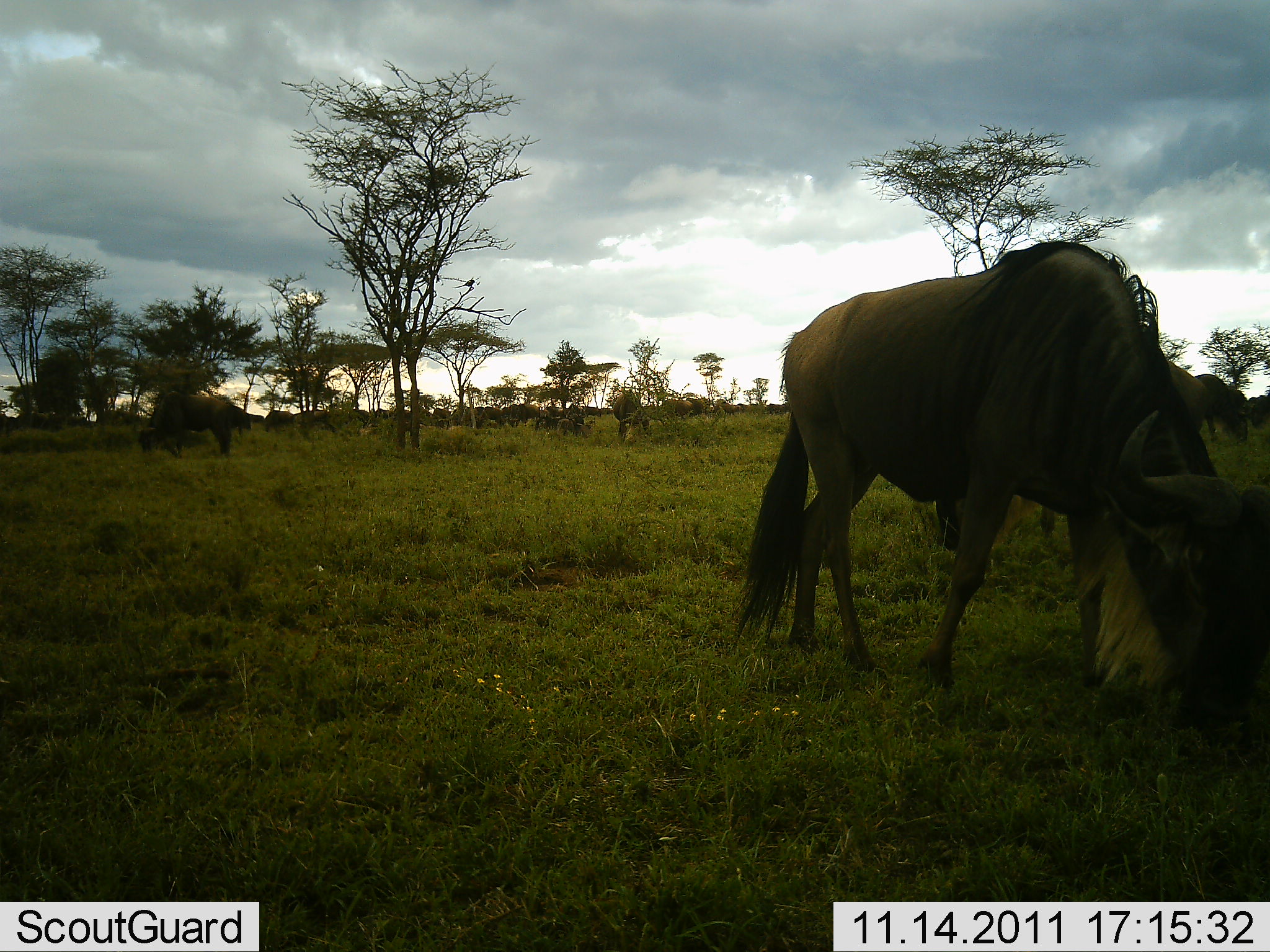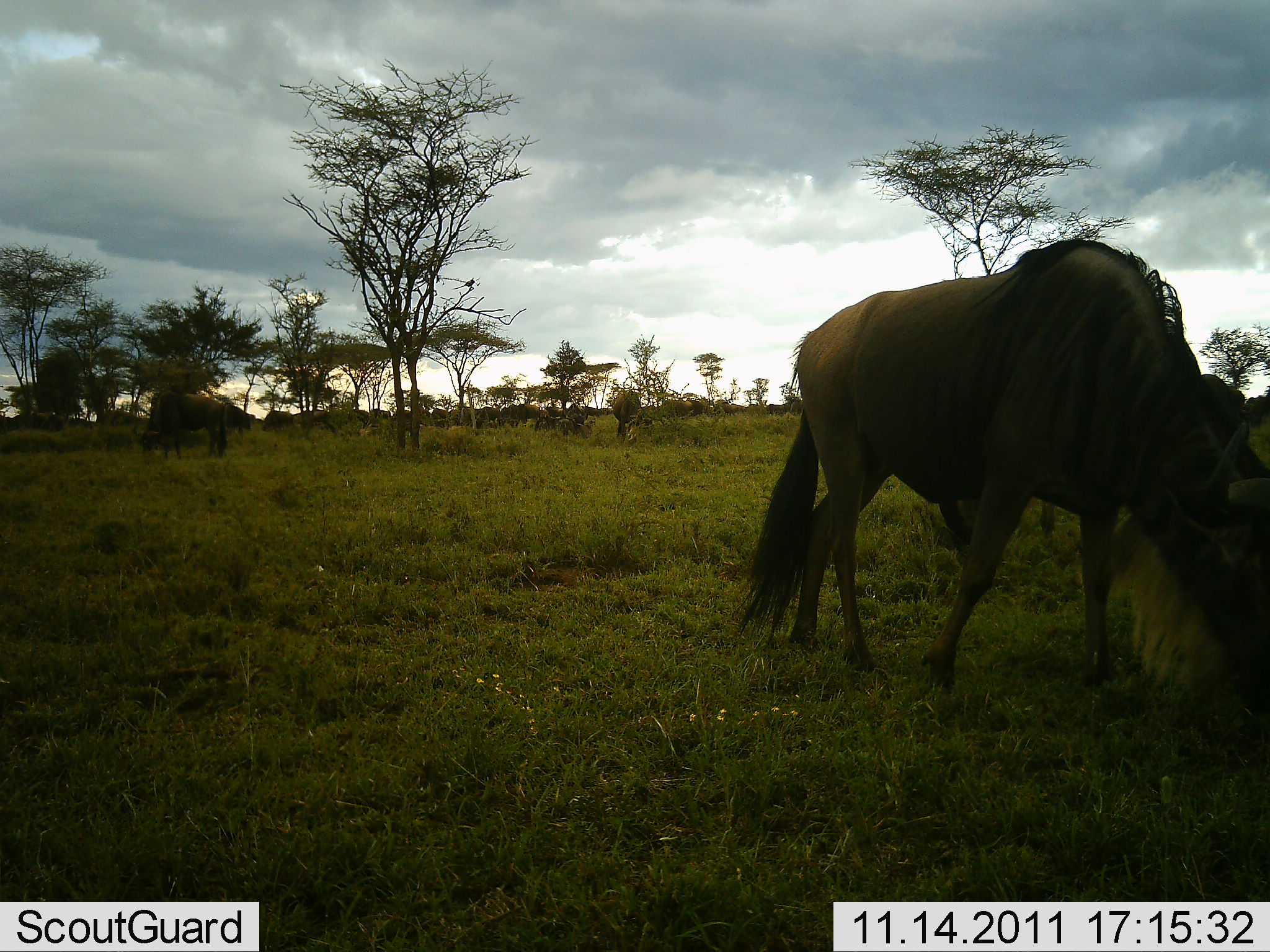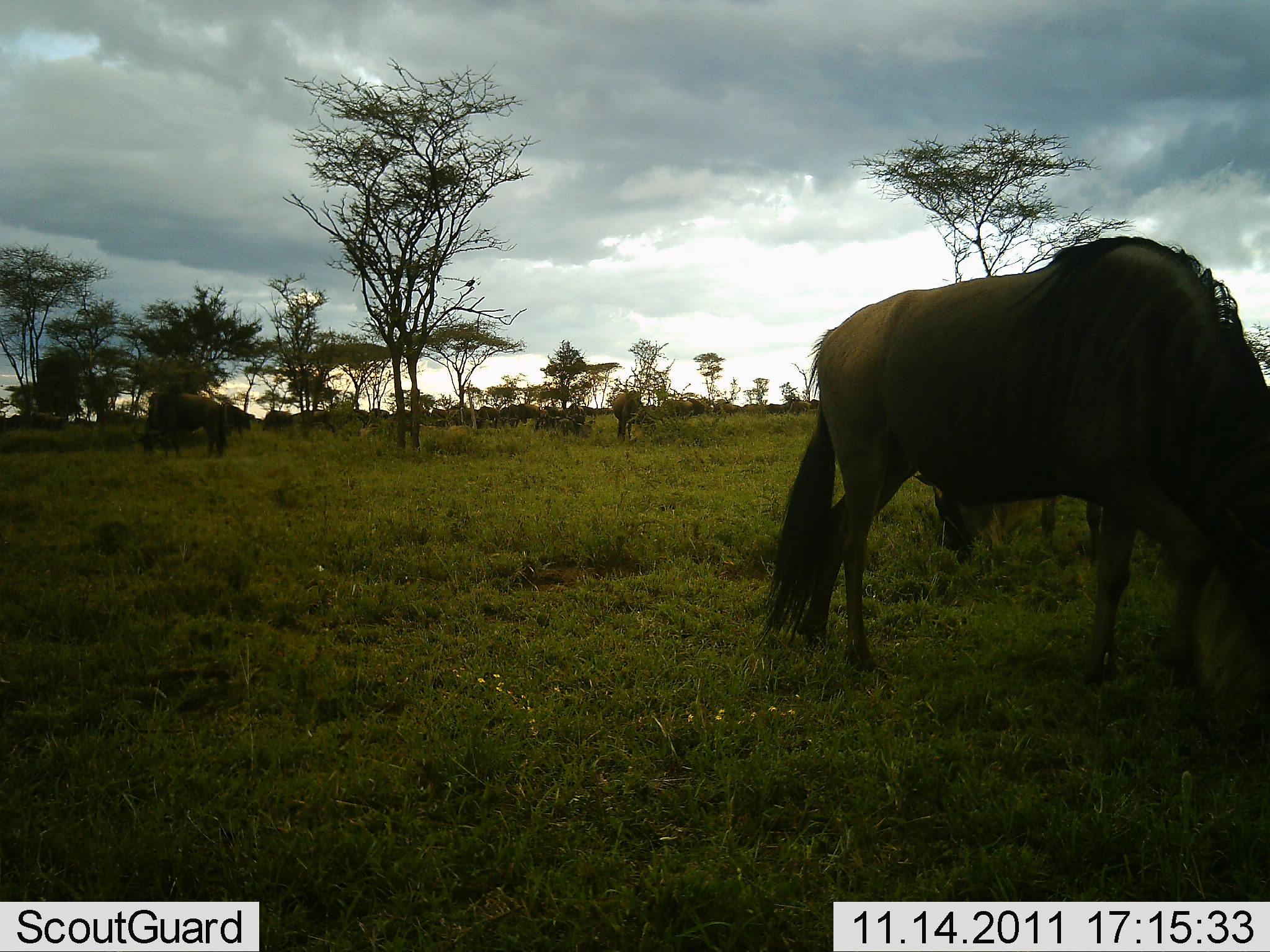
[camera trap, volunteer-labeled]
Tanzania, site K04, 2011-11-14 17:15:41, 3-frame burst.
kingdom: Animalia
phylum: Chordata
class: Mammalia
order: Artiodactyla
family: Bovidae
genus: Connochaetes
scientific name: Connochaetes taurinus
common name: blue wildebeest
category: wildebeest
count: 11-50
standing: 42%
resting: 0%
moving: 42%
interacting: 0%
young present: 0%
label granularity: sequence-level